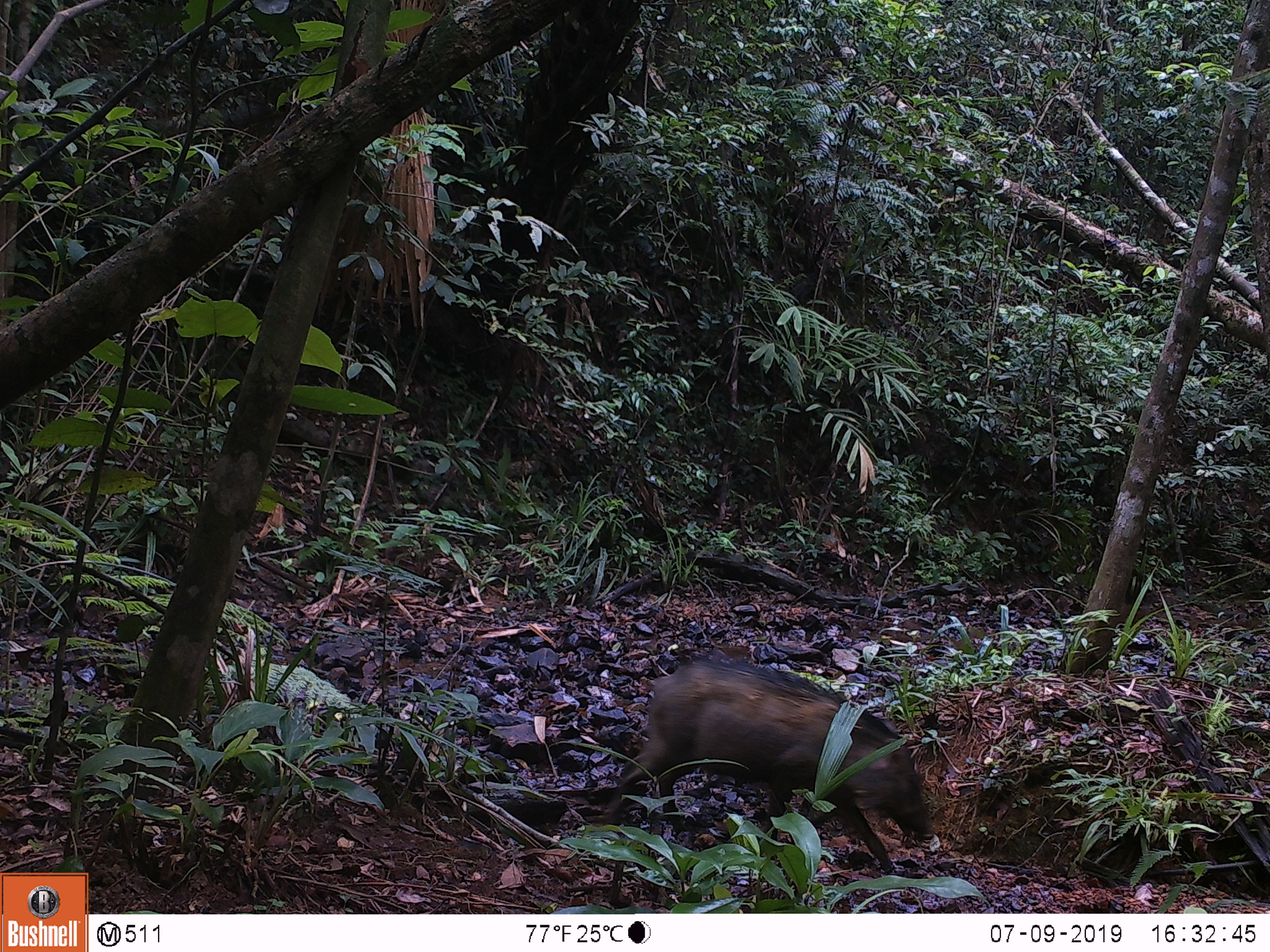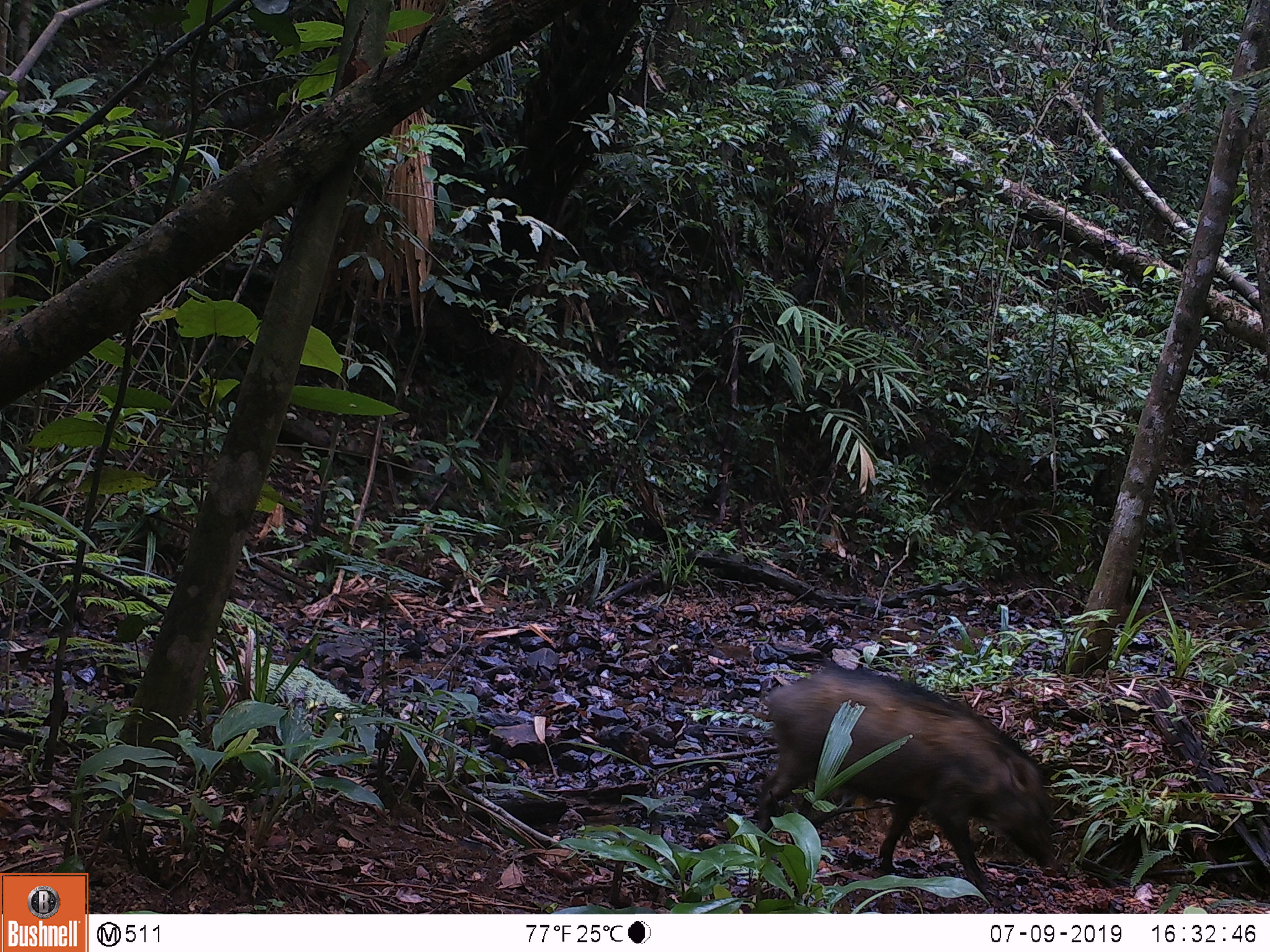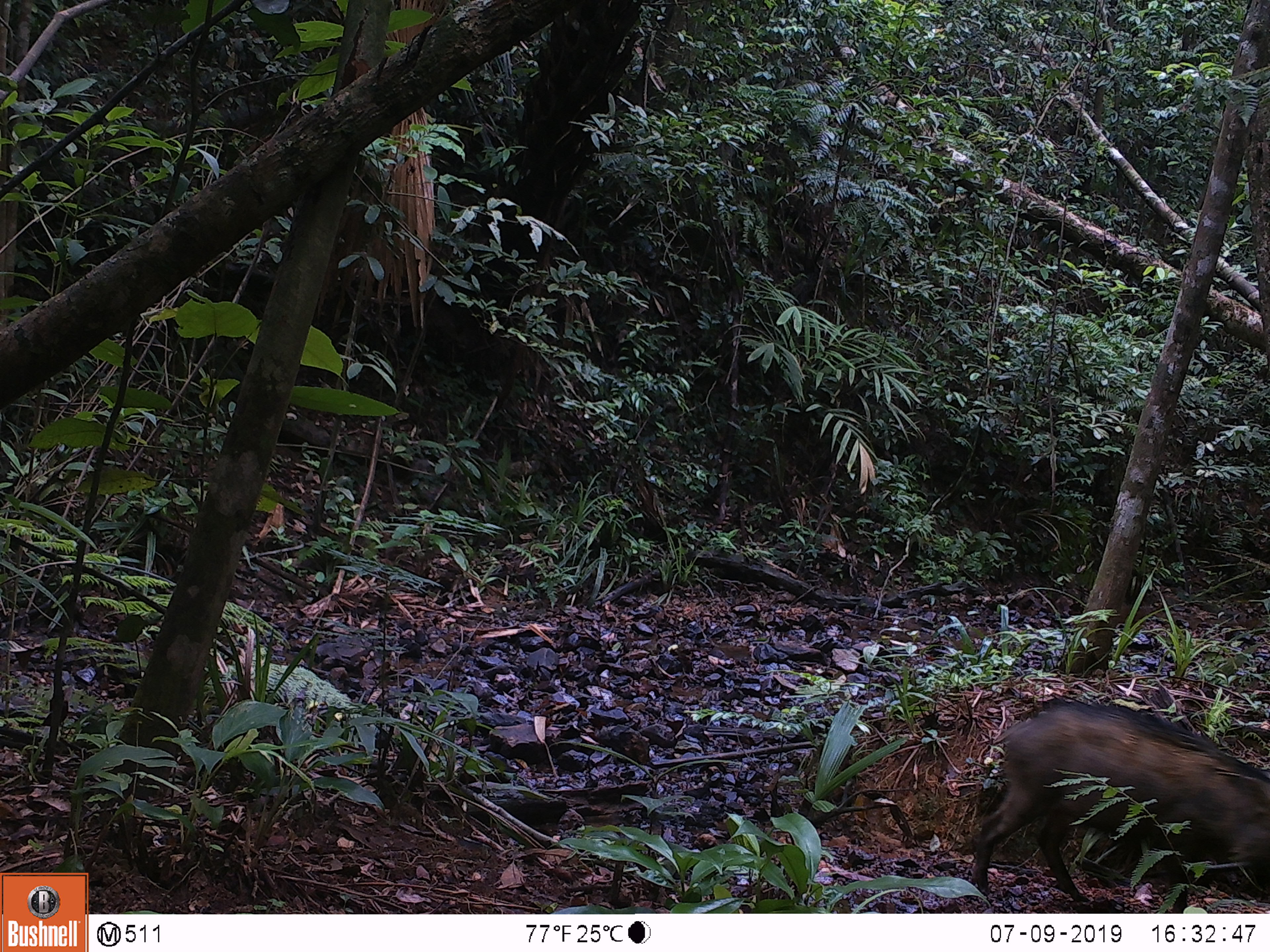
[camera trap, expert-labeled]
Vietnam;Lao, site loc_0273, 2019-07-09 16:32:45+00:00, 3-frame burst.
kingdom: Animalia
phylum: Chordata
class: Mammalia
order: Artiodactyla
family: Suidae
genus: Sus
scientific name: Sus scrofa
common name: eurasian wild pig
Eurasian wild pig (Sus scrofa). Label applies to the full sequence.